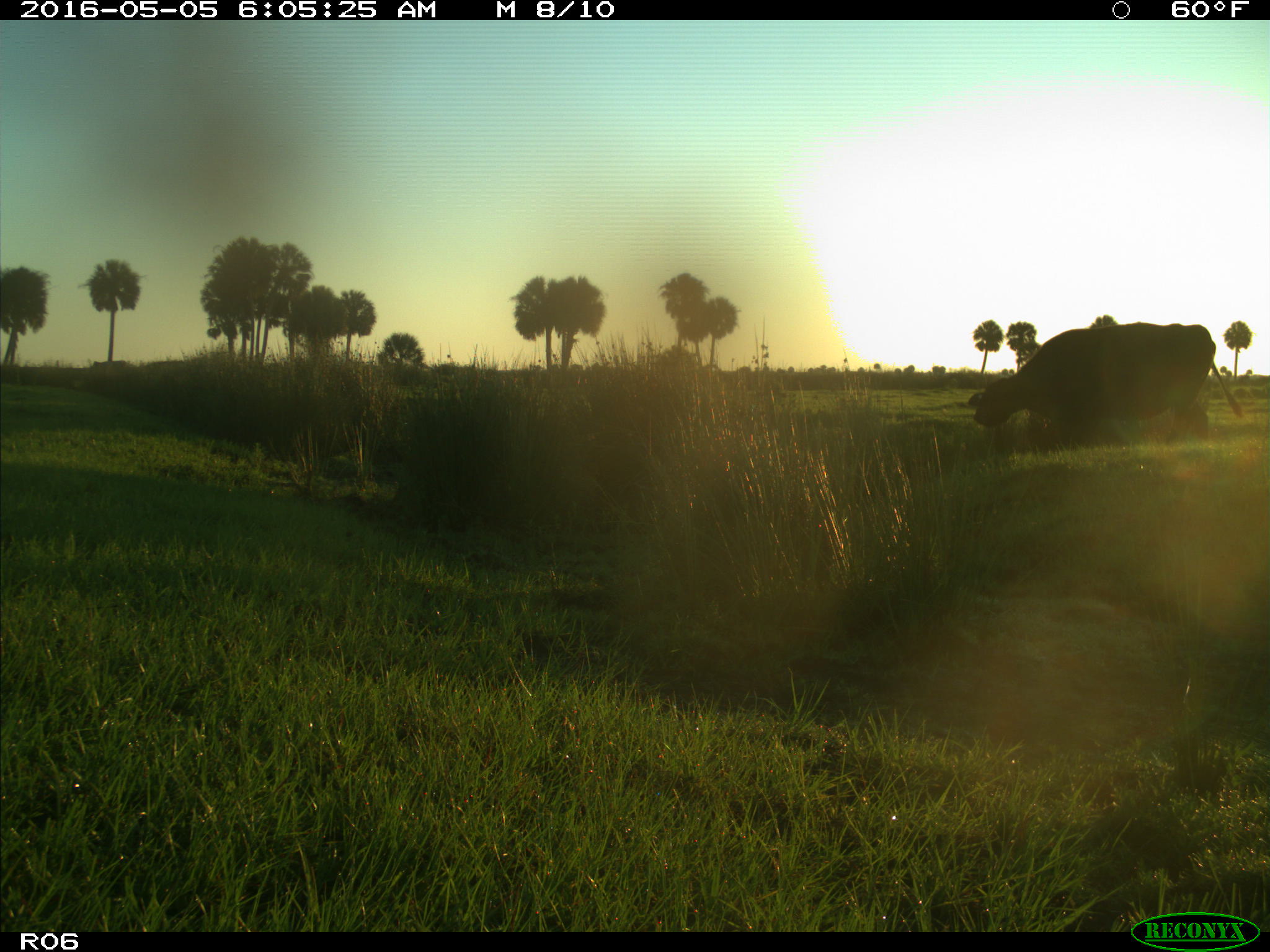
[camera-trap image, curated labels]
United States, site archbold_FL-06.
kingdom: Animalia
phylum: Chordata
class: Mammalia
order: Artiodactyla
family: Bovidae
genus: Bos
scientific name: Bos taurus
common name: domestic cow